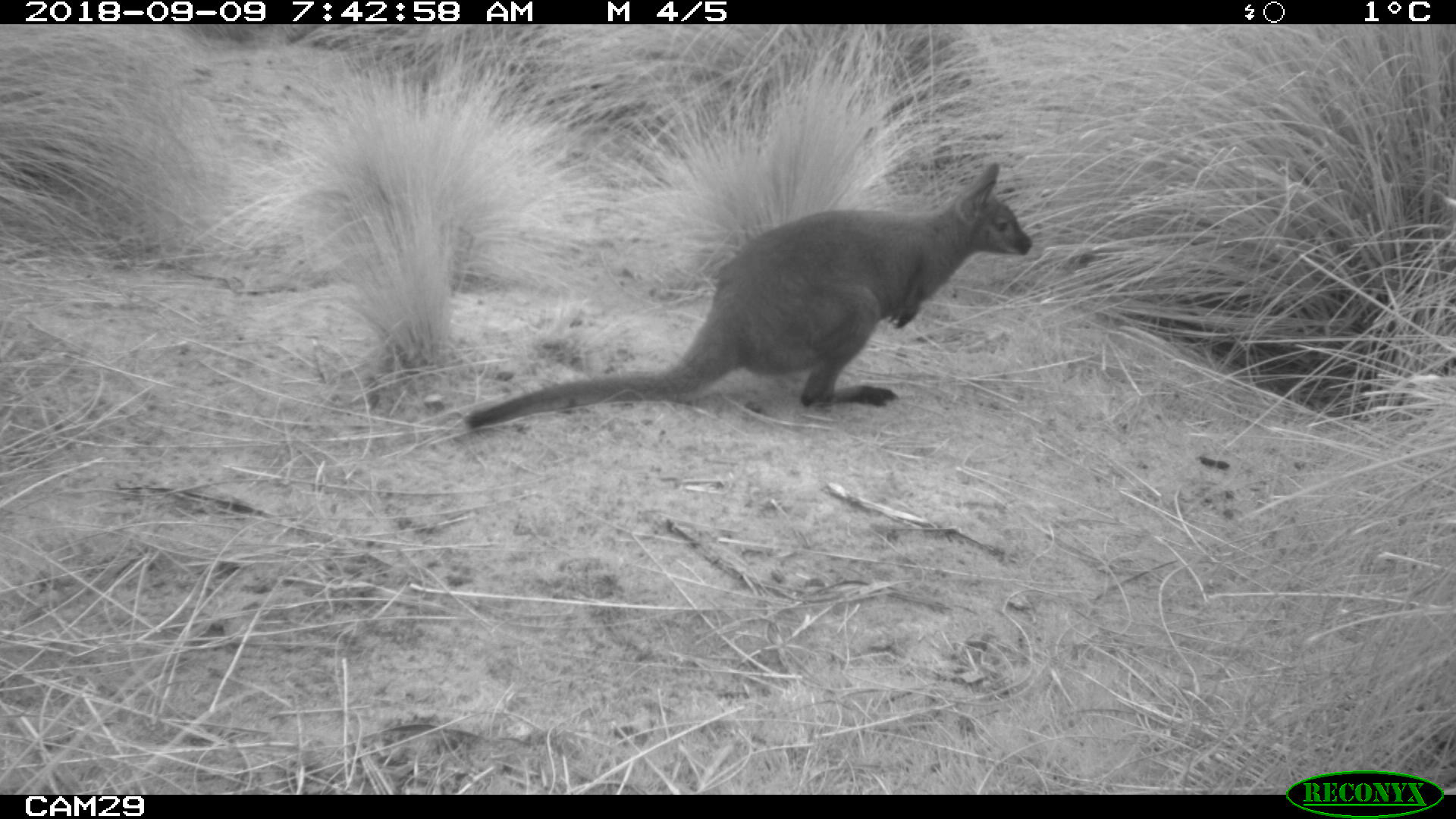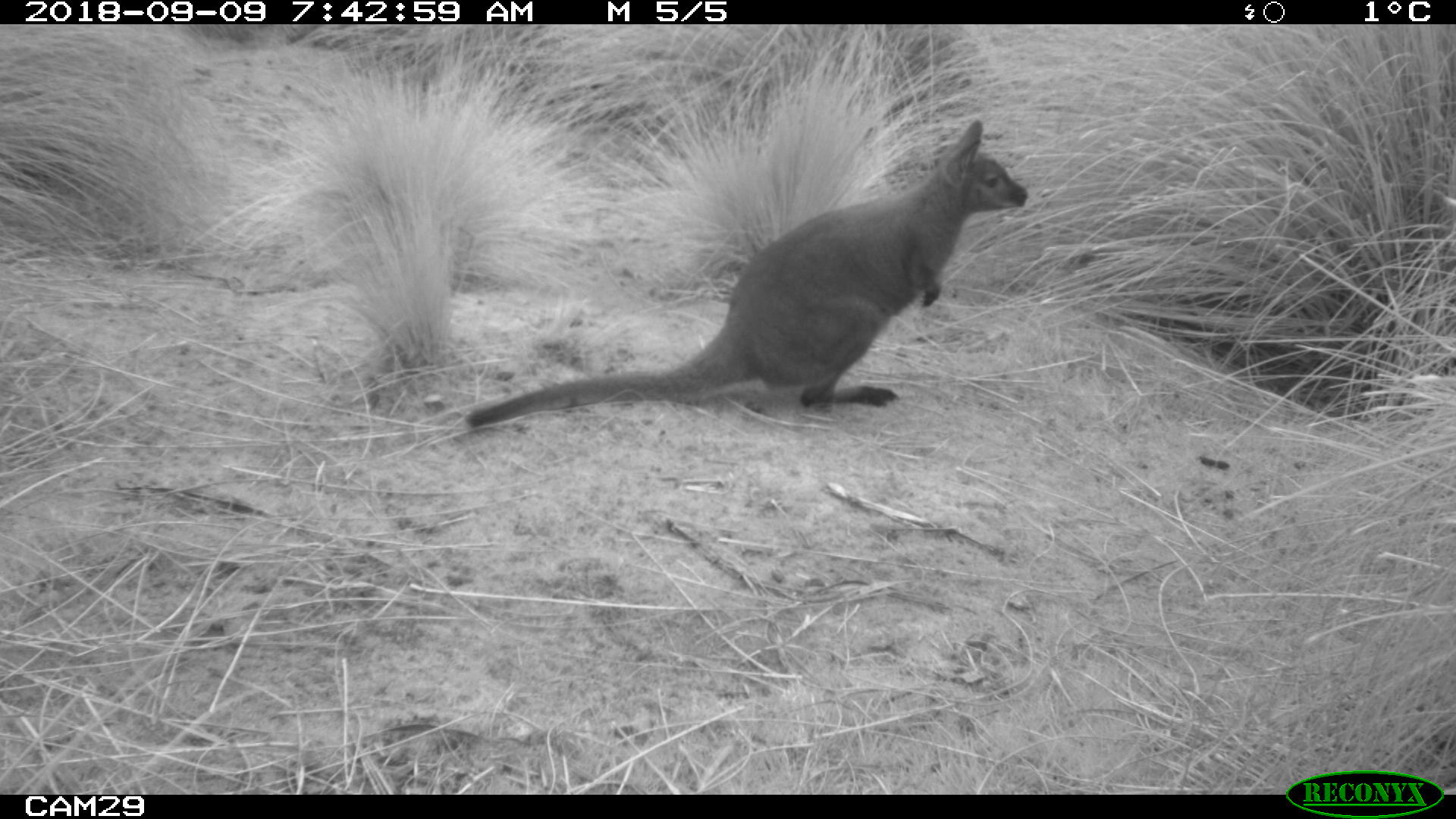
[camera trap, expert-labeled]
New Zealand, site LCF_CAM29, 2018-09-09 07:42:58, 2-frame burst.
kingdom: Animalia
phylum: Chordata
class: Mammalia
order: Diprotodontia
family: Macropodidae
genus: Notamacropus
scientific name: Notamacropus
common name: wallaby